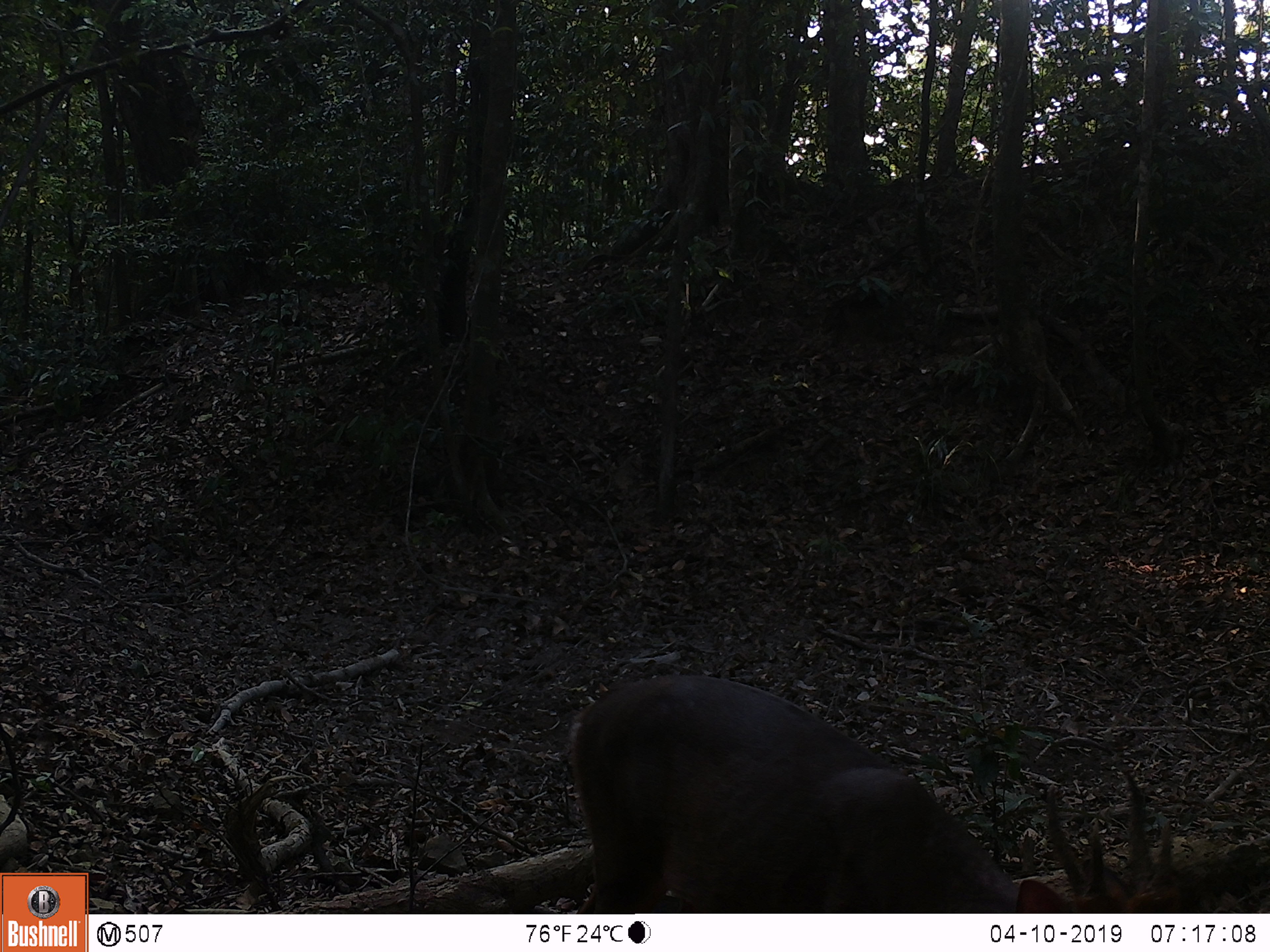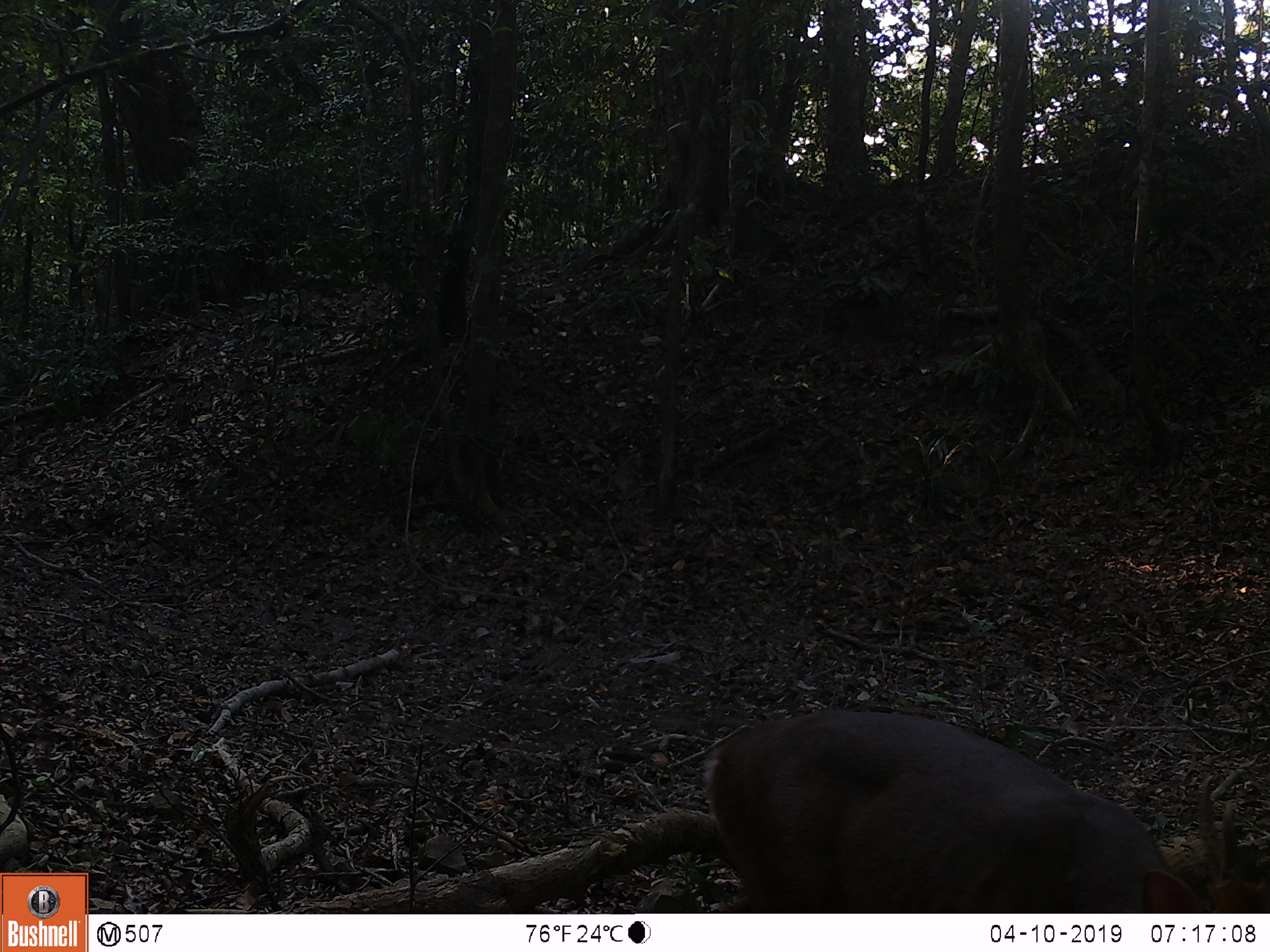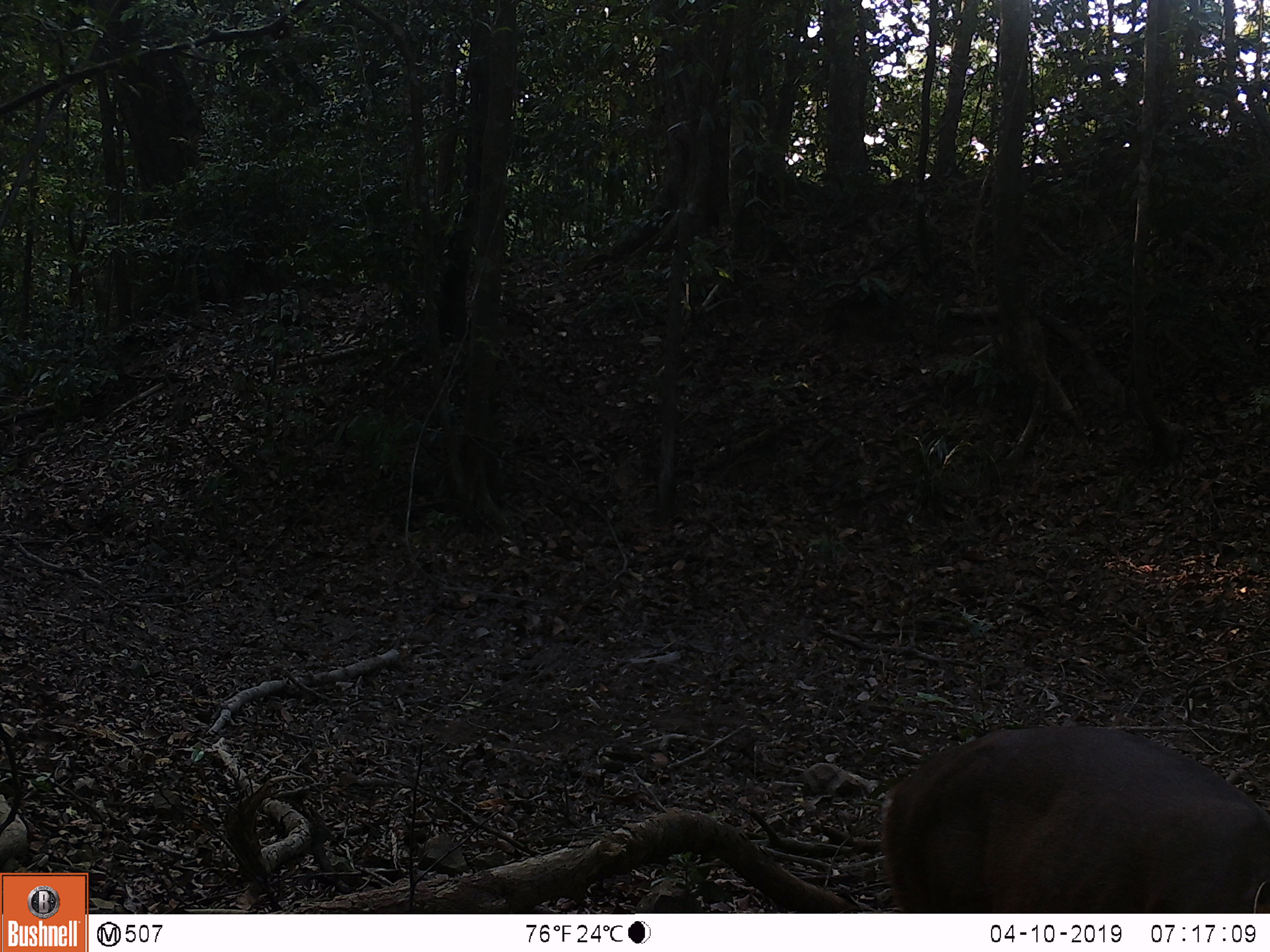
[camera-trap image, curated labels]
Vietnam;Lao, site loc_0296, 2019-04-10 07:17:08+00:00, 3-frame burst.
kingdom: Animalia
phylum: Chordata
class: Mammalia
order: Artiodactyla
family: Cervidae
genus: Muntiacus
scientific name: Muntiacus vuquangensis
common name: large-antlered muntjac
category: large antlered muntjac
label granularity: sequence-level